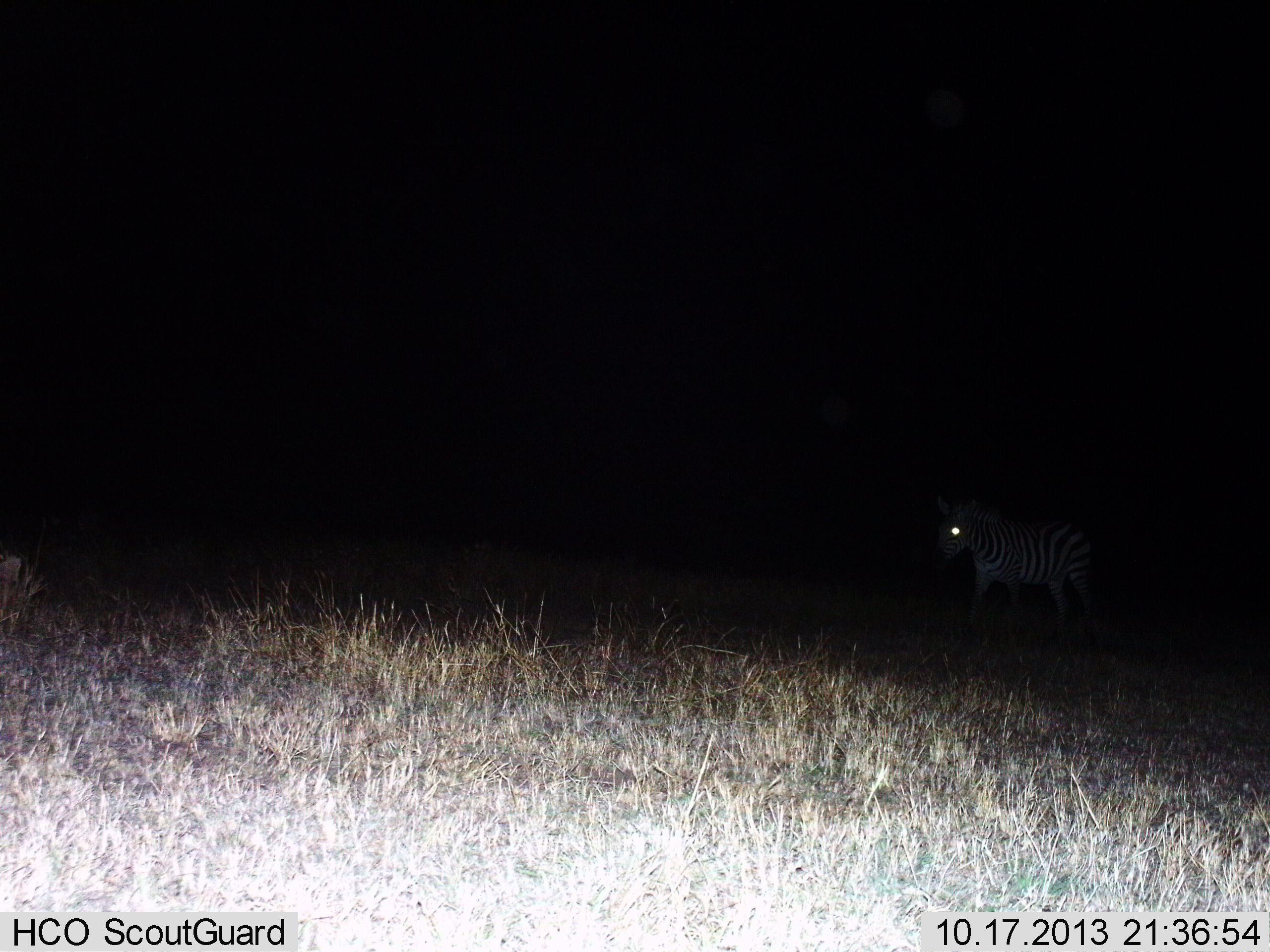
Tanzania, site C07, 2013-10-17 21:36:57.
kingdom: Animalia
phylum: Chordata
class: Mammalia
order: Perissodactyla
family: Equidae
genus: Equus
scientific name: Equus quagga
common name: plains zebra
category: zebra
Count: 1.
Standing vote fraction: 40%.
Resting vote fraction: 0%.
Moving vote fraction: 60%.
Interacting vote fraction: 0%.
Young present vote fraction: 0%.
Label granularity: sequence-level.